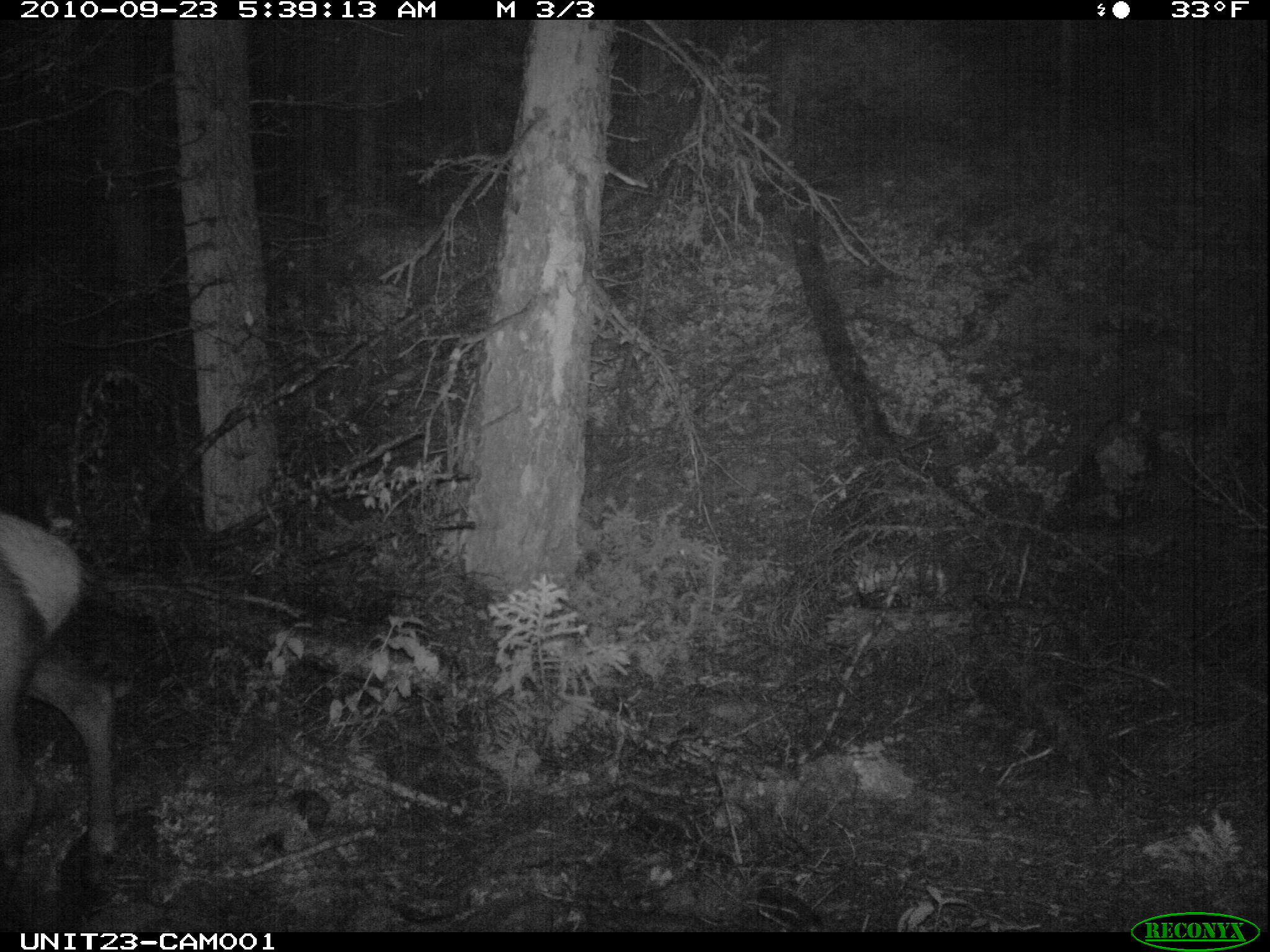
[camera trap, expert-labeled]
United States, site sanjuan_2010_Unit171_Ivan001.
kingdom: Animalia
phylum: Chordata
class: Mammalia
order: Artiodactyla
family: Cervidae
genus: Cervus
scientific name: Cervus elaphus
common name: red deer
Cervus elaphus (red deer).